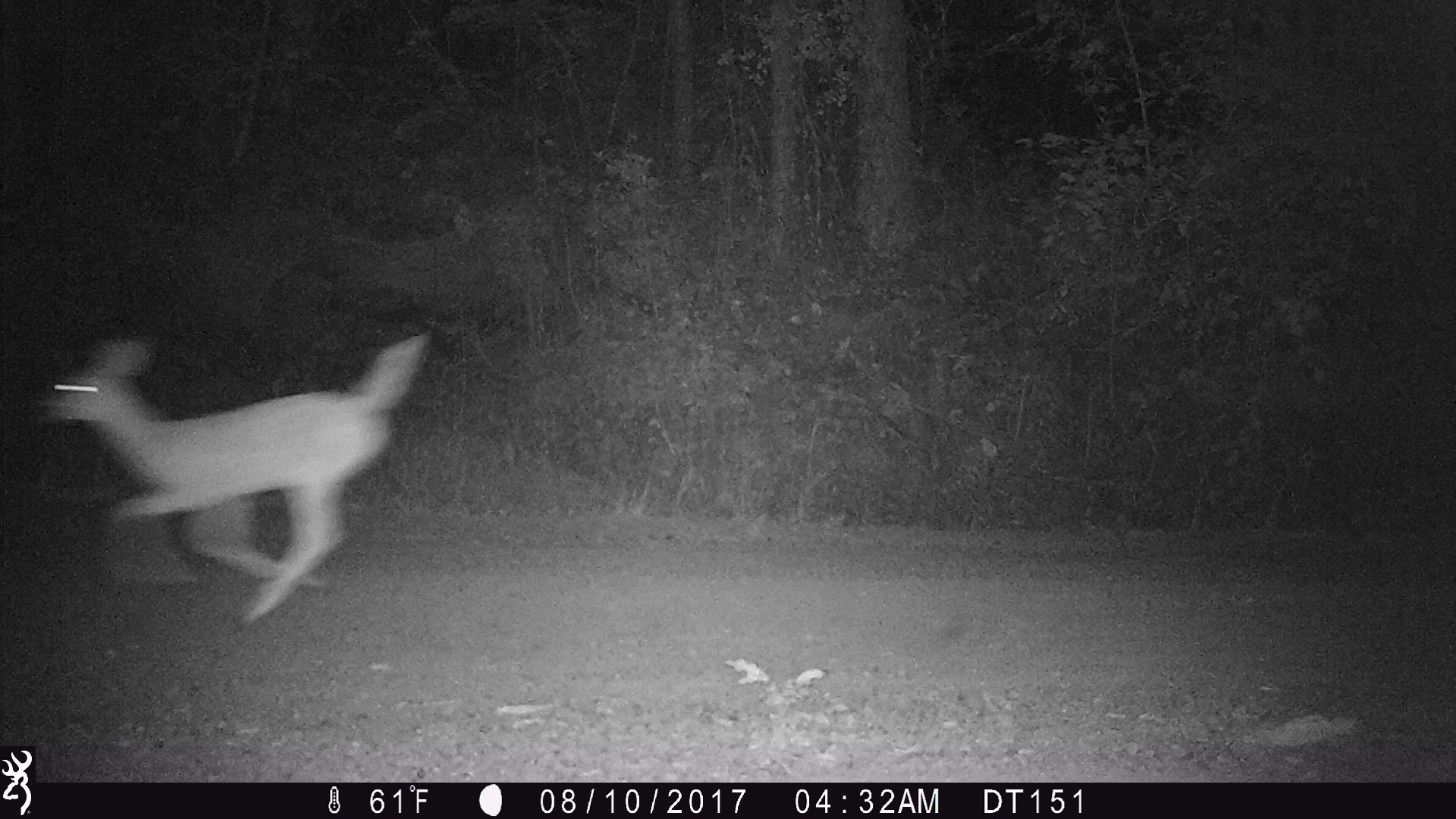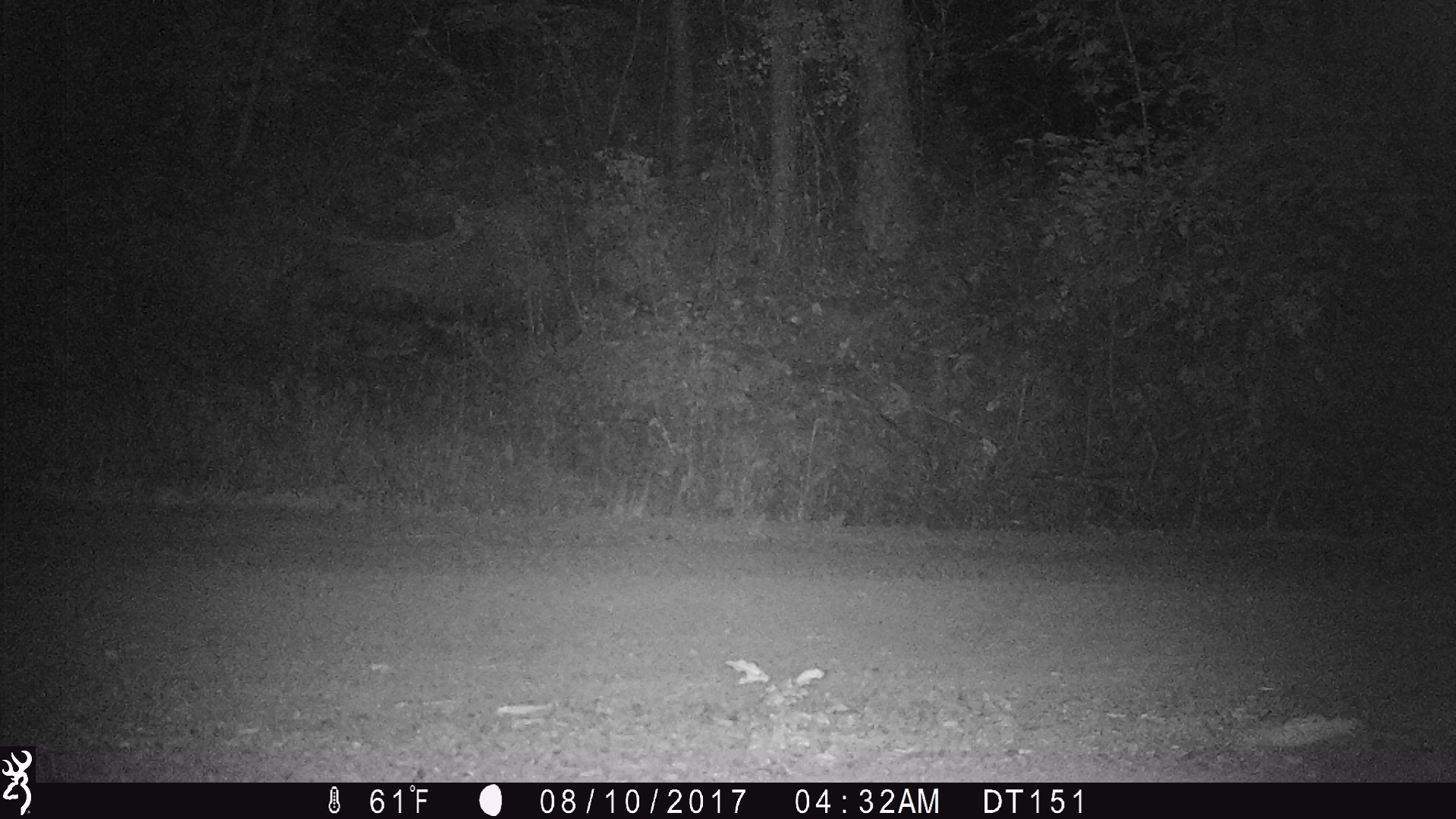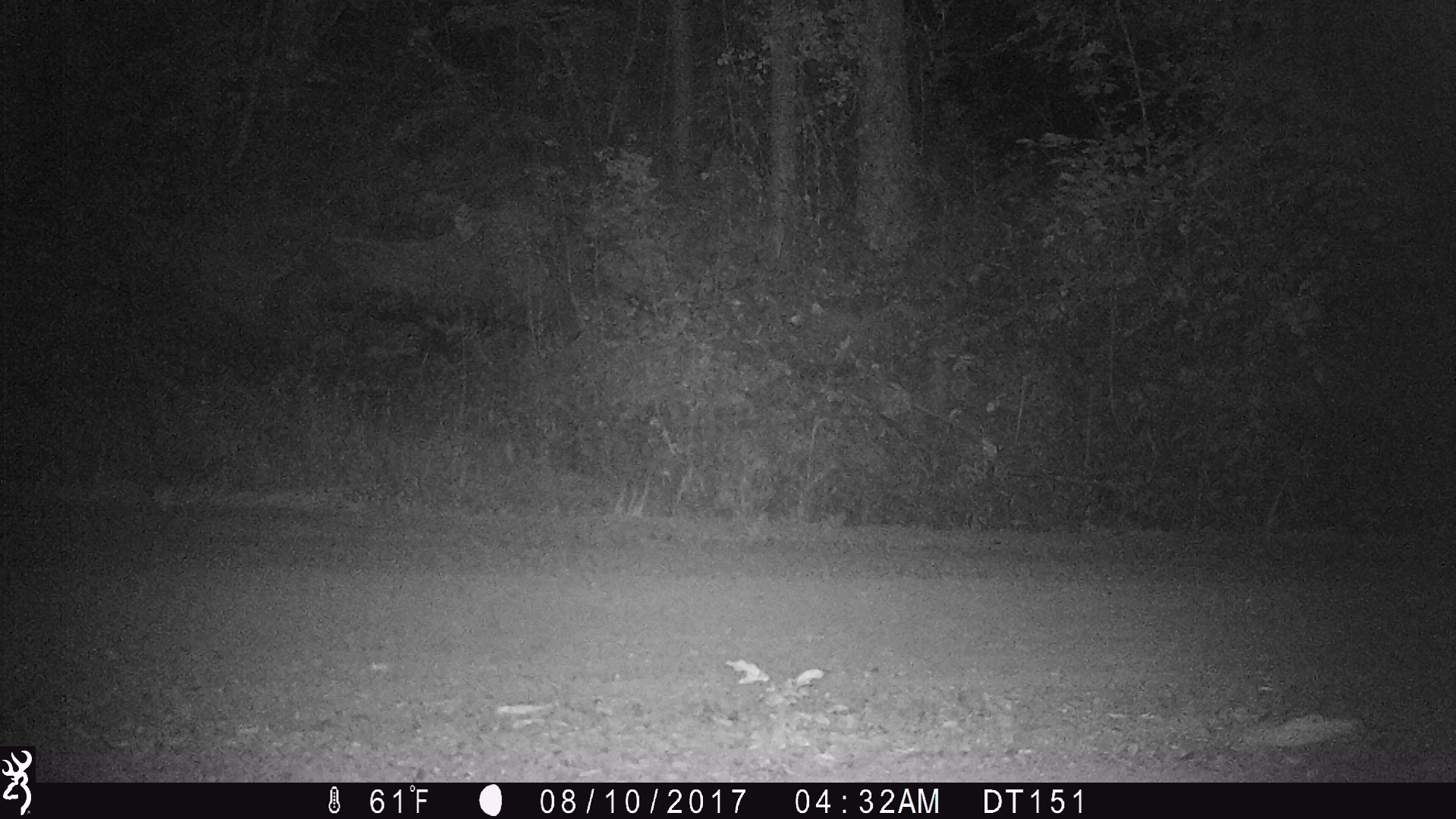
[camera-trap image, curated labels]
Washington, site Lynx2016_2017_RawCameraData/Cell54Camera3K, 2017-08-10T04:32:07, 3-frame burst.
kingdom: Animalia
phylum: Chordata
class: Mammalia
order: Artiodactyla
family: Cervidae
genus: Odocoileus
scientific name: Odocoileus virginianus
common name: white-tailed deer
Odocoileus virginianus (white-tailed deer). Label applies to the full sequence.